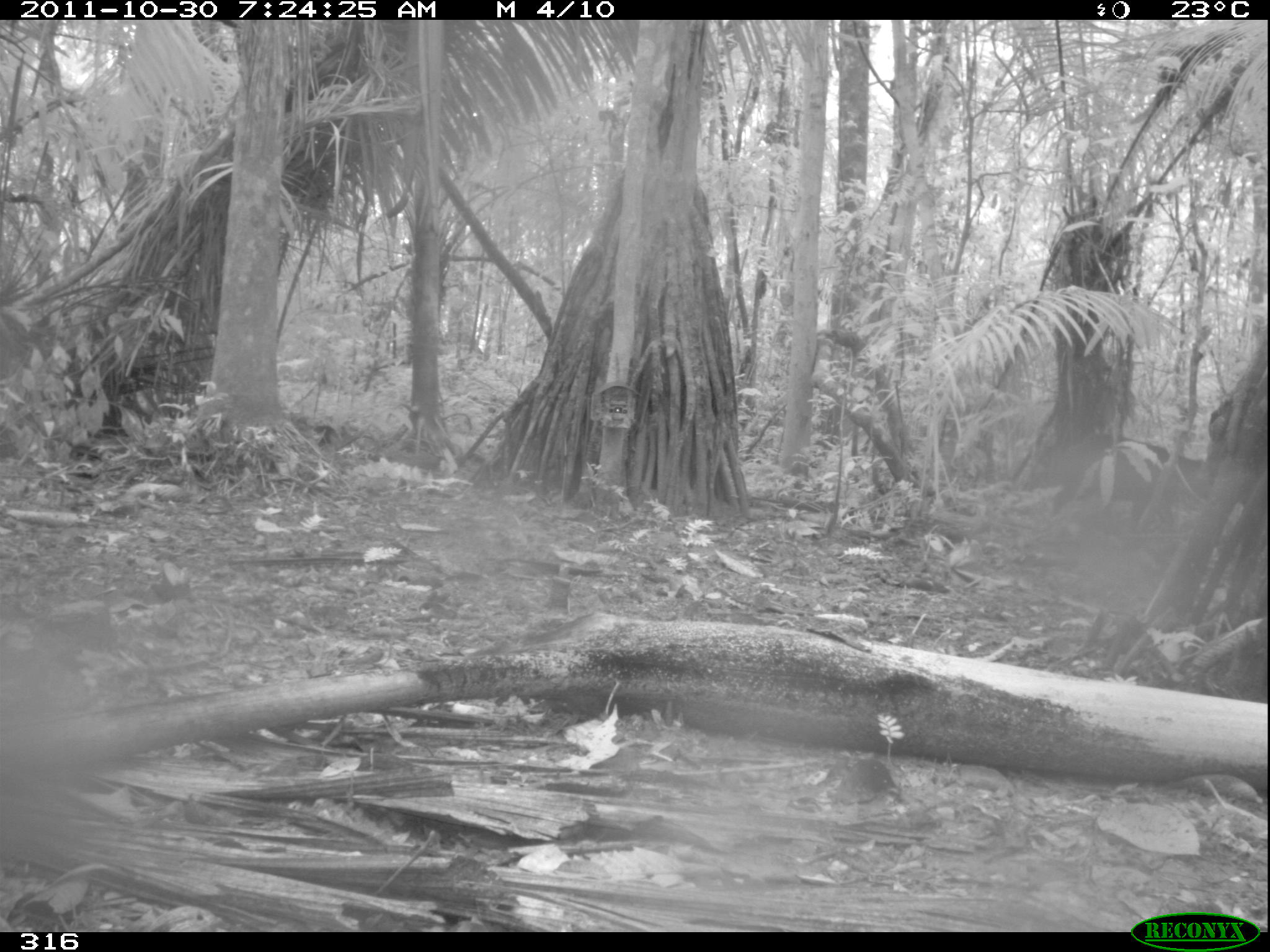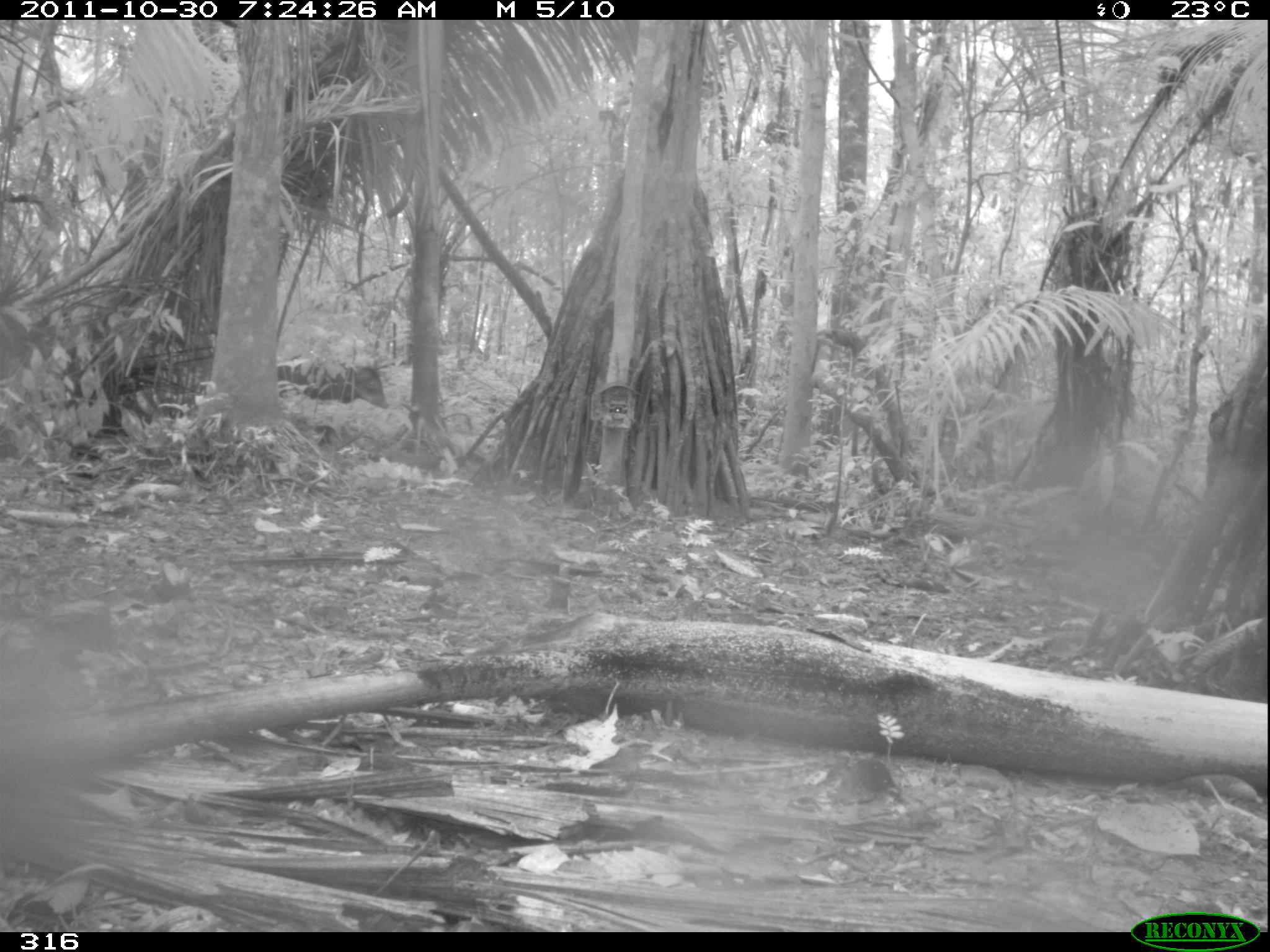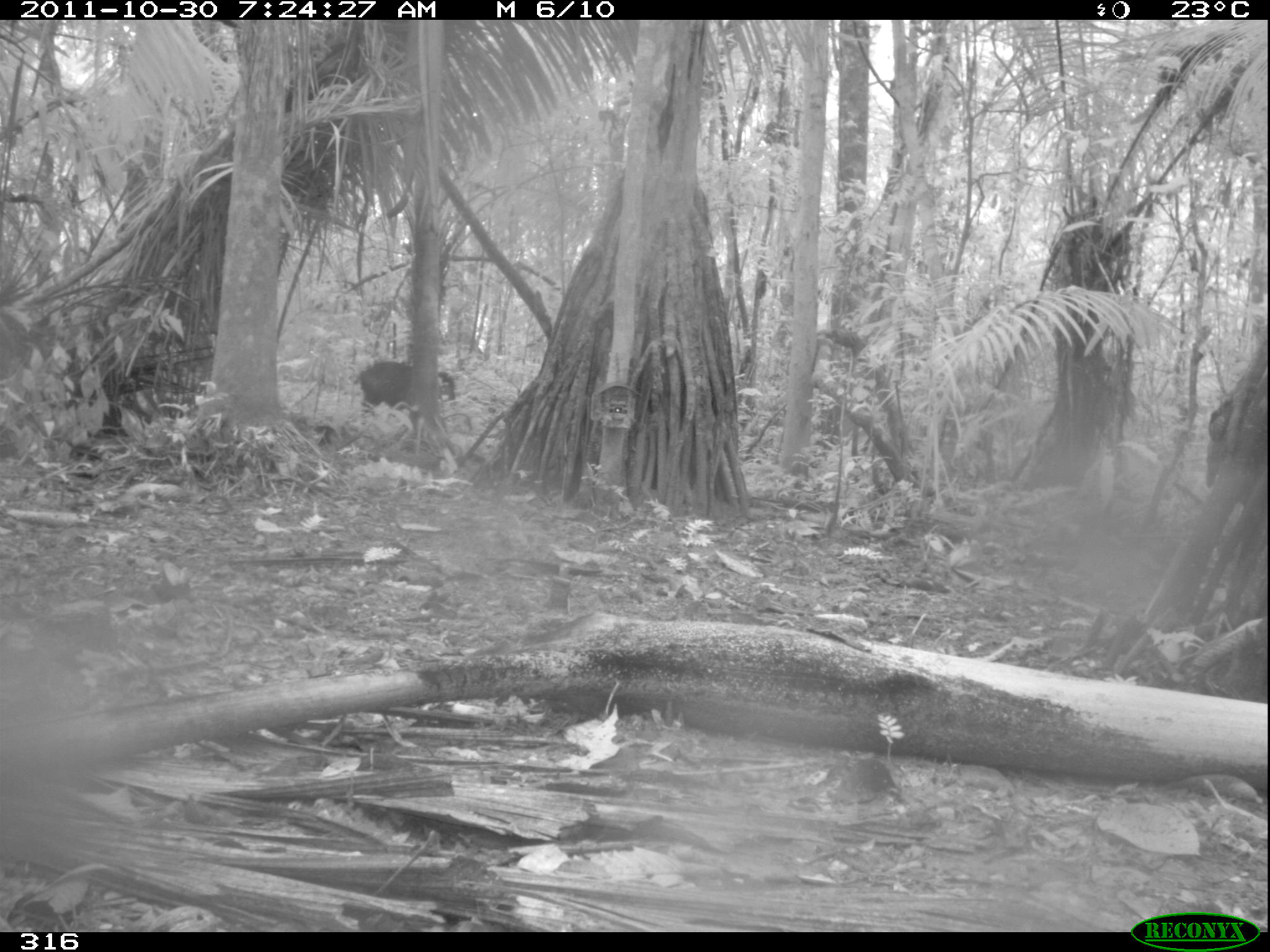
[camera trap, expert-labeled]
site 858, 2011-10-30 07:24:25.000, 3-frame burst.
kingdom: Animalia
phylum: Chordata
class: Mammalia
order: Artiodactyla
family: Tayassuidae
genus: Tayassu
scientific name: Tayassu pecari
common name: white-lipped peccary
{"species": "Tayassu pecari (white-lipped peccary)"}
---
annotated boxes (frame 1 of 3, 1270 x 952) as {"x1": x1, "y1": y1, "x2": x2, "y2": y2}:
tayassu pecari: {"x1": 1051, "y1": 432, "x2": 1215, "y2": 526}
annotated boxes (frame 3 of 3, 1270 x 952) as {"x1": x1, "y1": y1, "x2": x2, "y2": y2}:
tayassu pecari: {"x1": 352, "y1": 360, "x2": 457, "y2": 424}